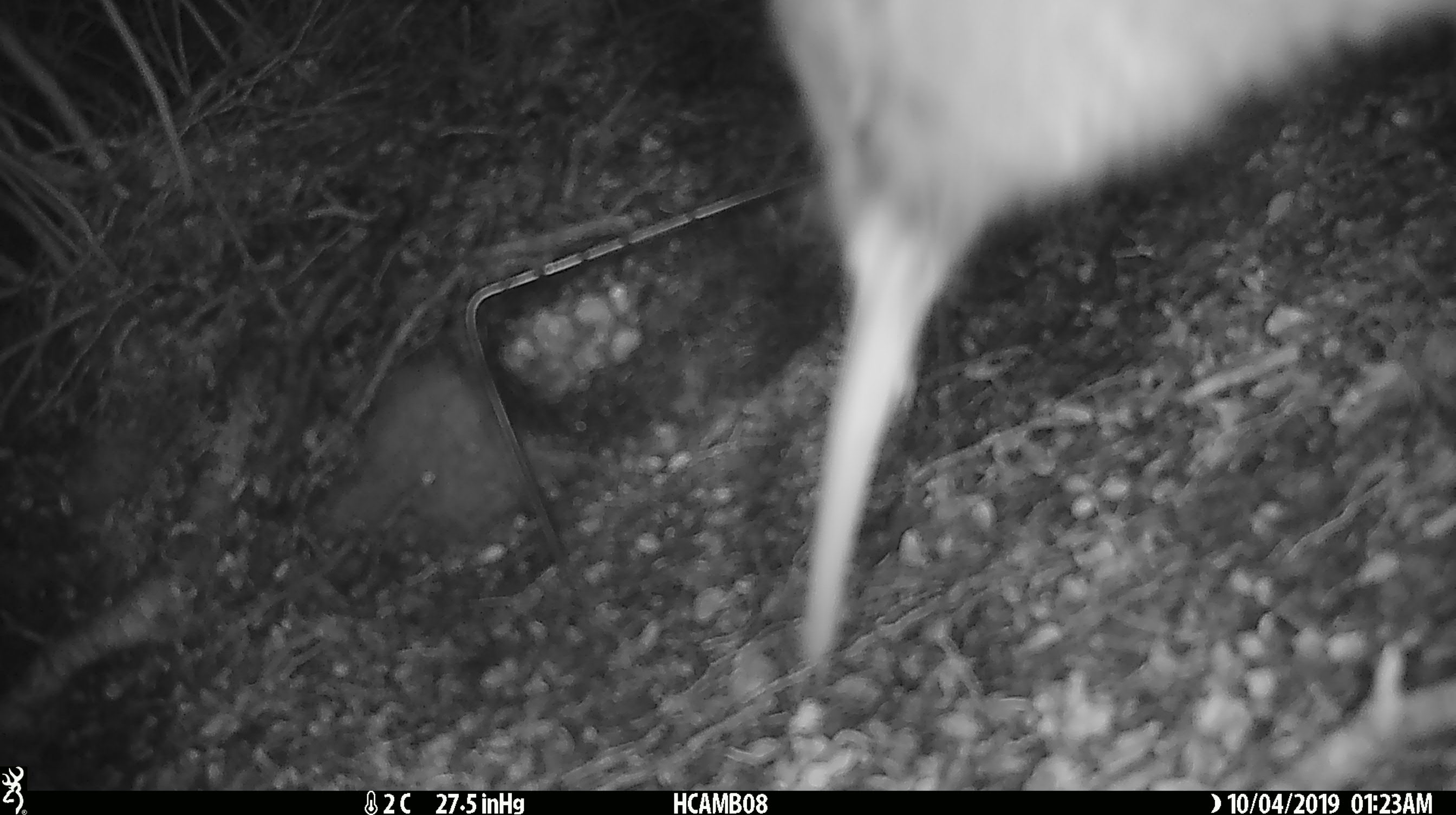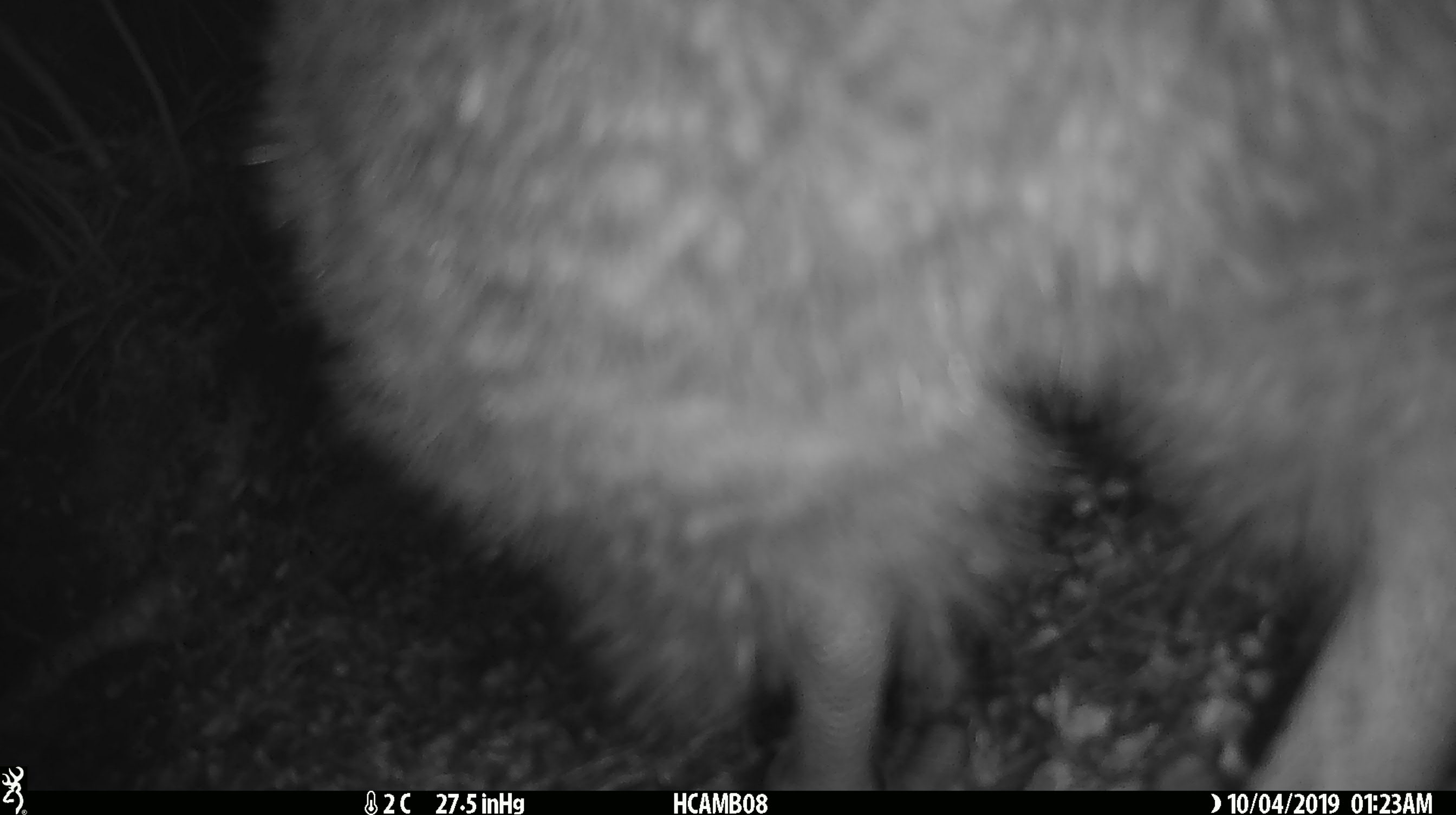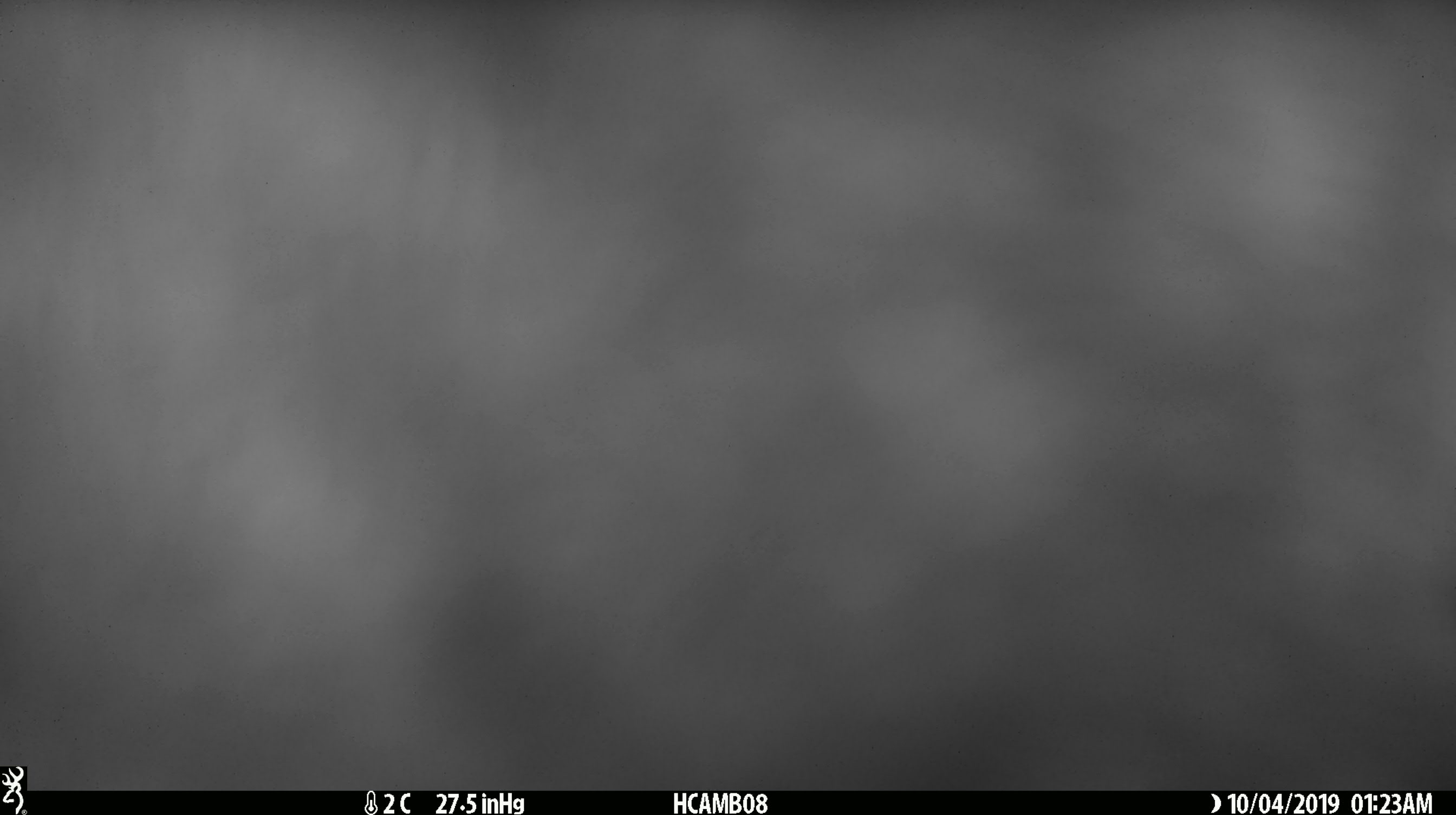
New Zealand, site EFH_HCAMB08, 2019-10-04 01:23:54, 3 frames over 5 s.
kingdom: Animalia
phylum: Chordata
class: Aves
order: Apterygiformes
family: Apterygidae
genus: Apteryx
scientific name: Apteryx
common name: kiwi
Kiwi (Apteryx).